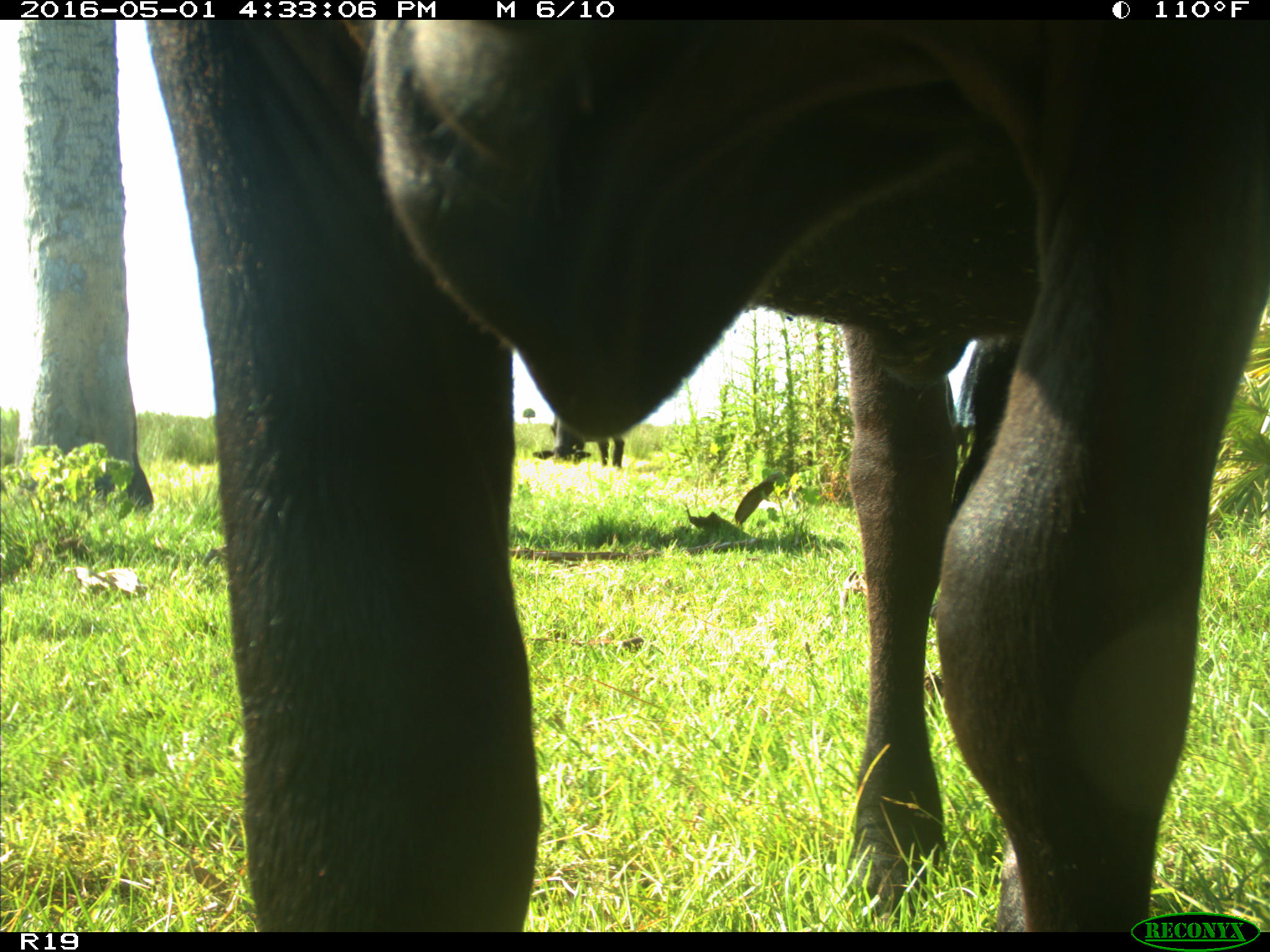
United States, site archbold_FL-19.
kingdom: Animalia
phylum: Chordata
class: Mammalia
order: Artiodactyla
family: Bovidae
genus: Bos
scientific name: Bos taurus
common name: domestic cow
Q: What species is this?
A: Bos taurus (domestic cow).